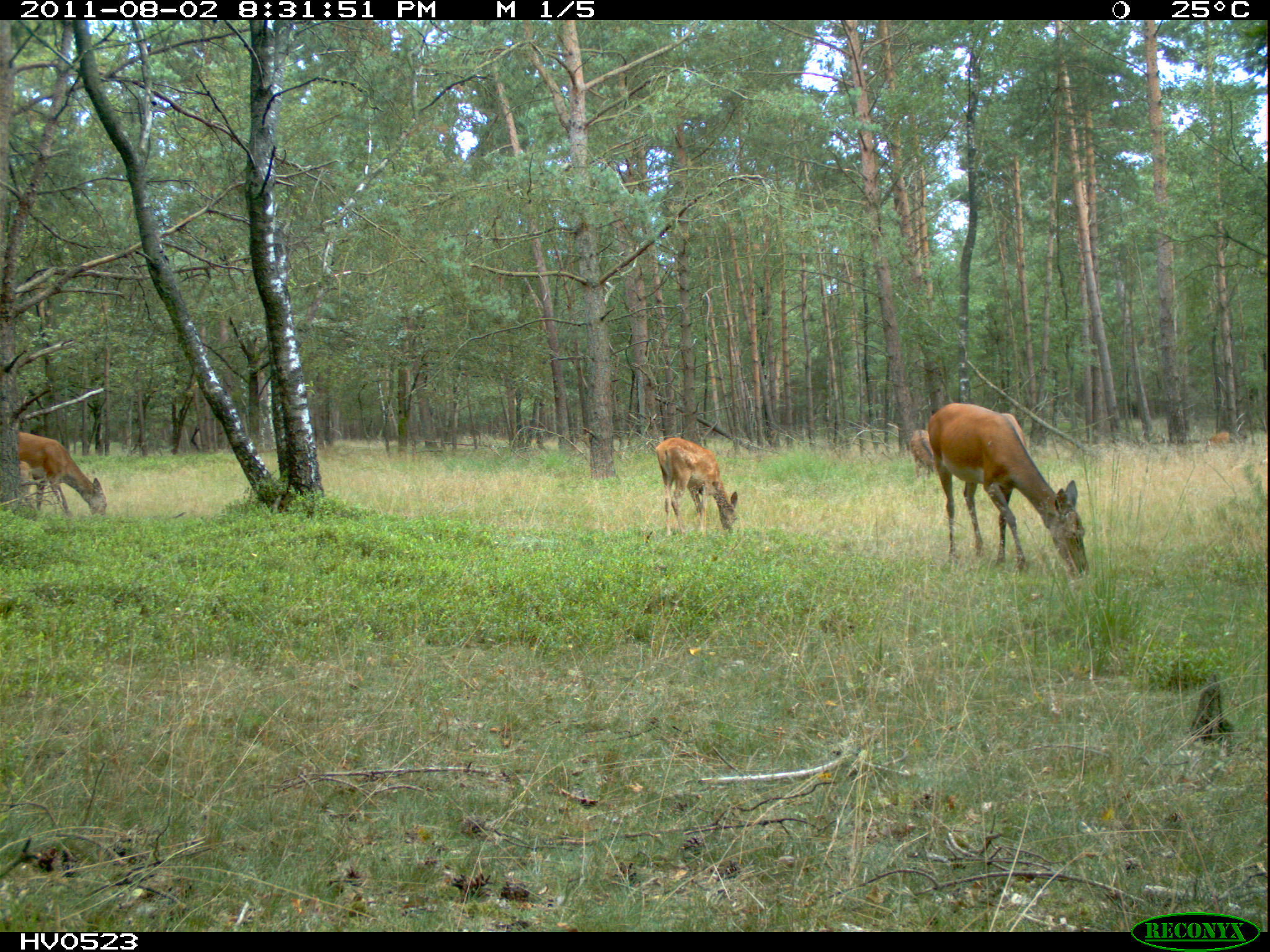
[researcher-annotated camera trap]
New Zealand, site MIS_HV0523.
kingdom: Animalia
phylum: Chordata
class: Mammalia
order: Artiodactyla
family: Cervidae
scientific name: Cervidae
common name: deer